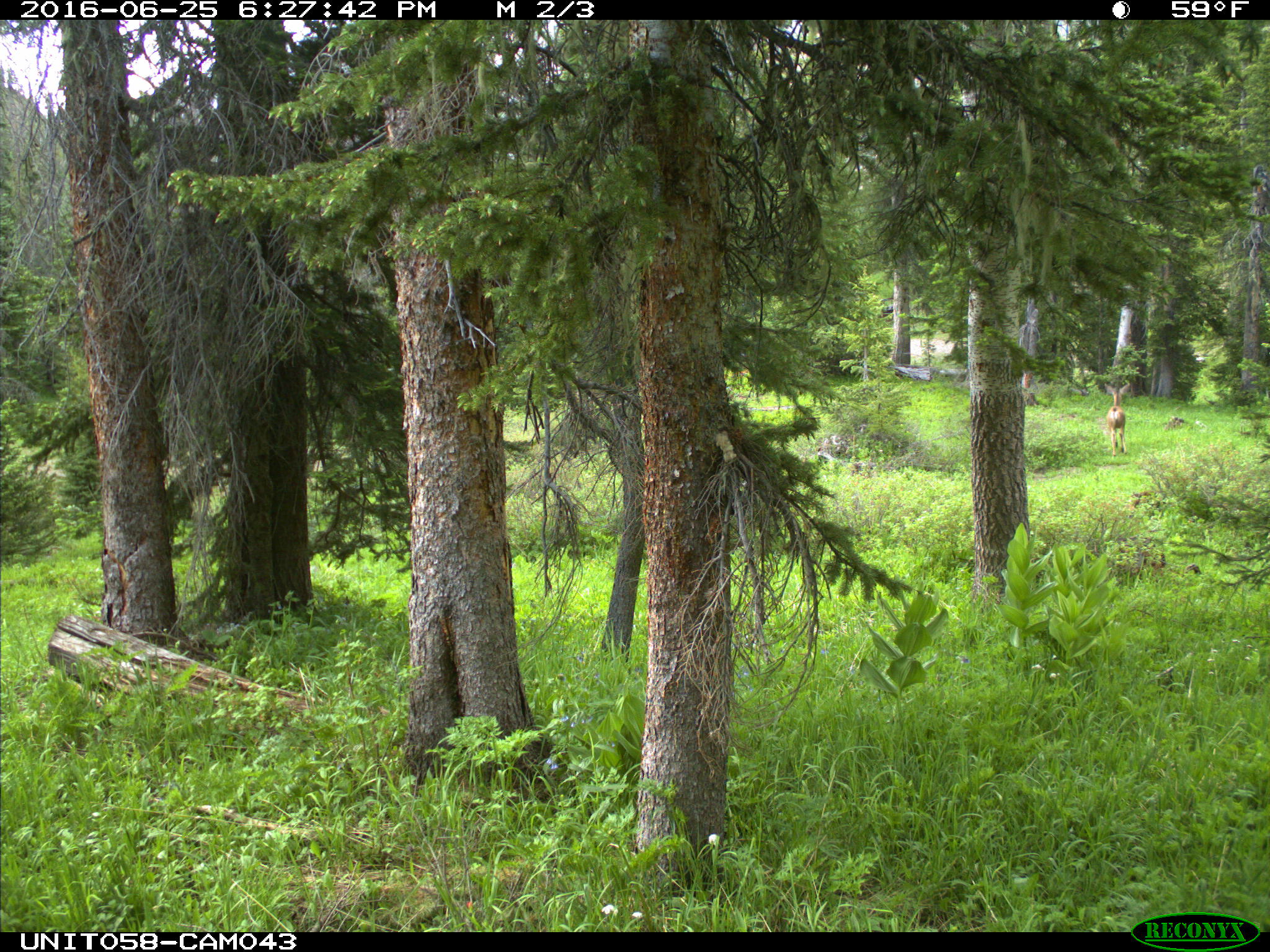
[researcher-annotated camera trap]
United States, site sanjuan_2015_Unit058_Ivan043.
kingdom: Animalia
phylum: Chordata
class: Mammalia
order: Artiodactyla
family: Cervidae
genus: Odocoileus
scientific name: Odocoileus hemionus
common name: mule deer